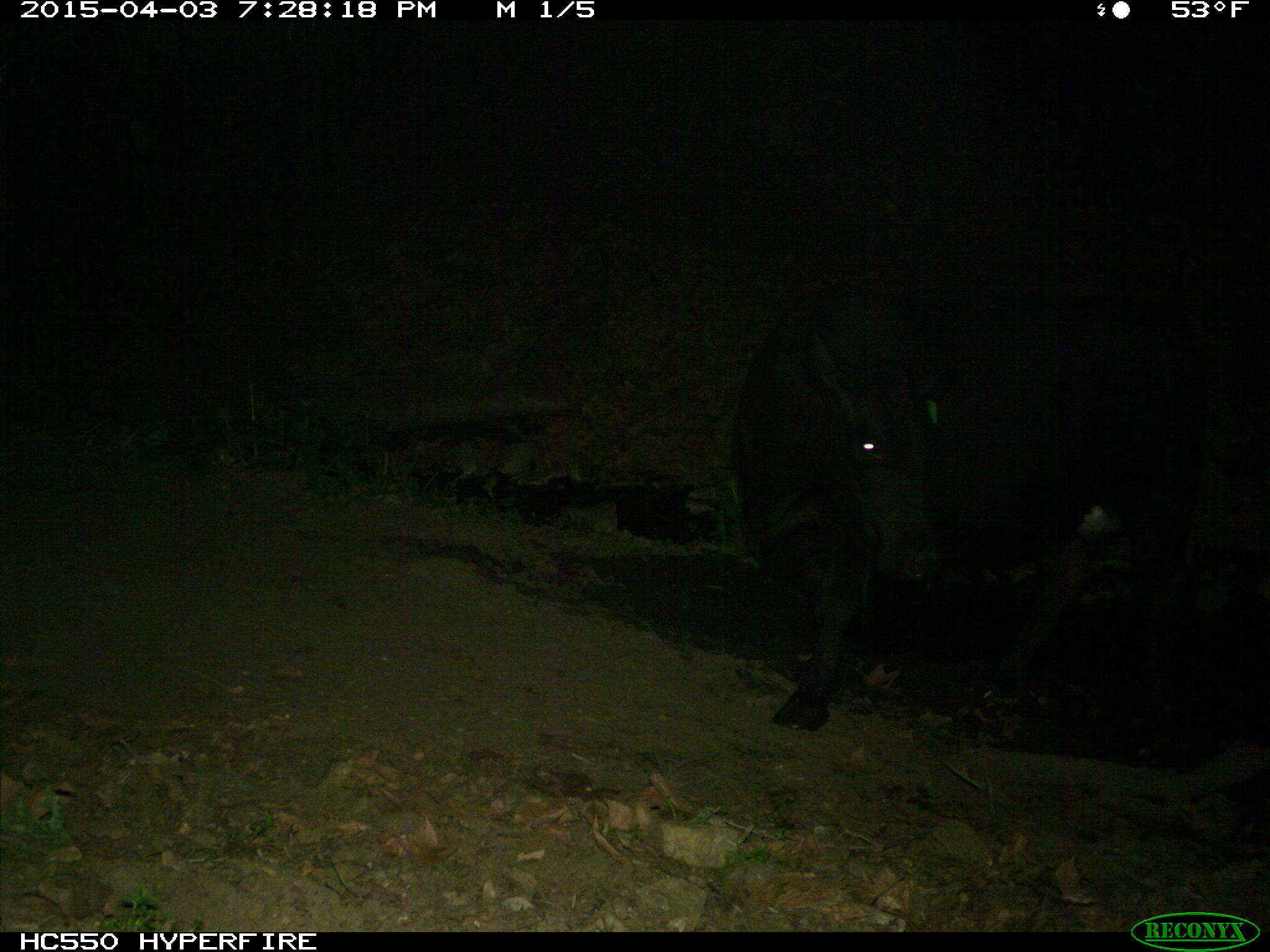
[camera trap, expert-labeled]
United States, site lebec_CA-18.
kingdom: Animalia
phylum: Chordata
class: Mammalia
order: Artiodactyla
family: Bovidae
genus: Bos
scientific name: Bos taurus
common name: domestic cow